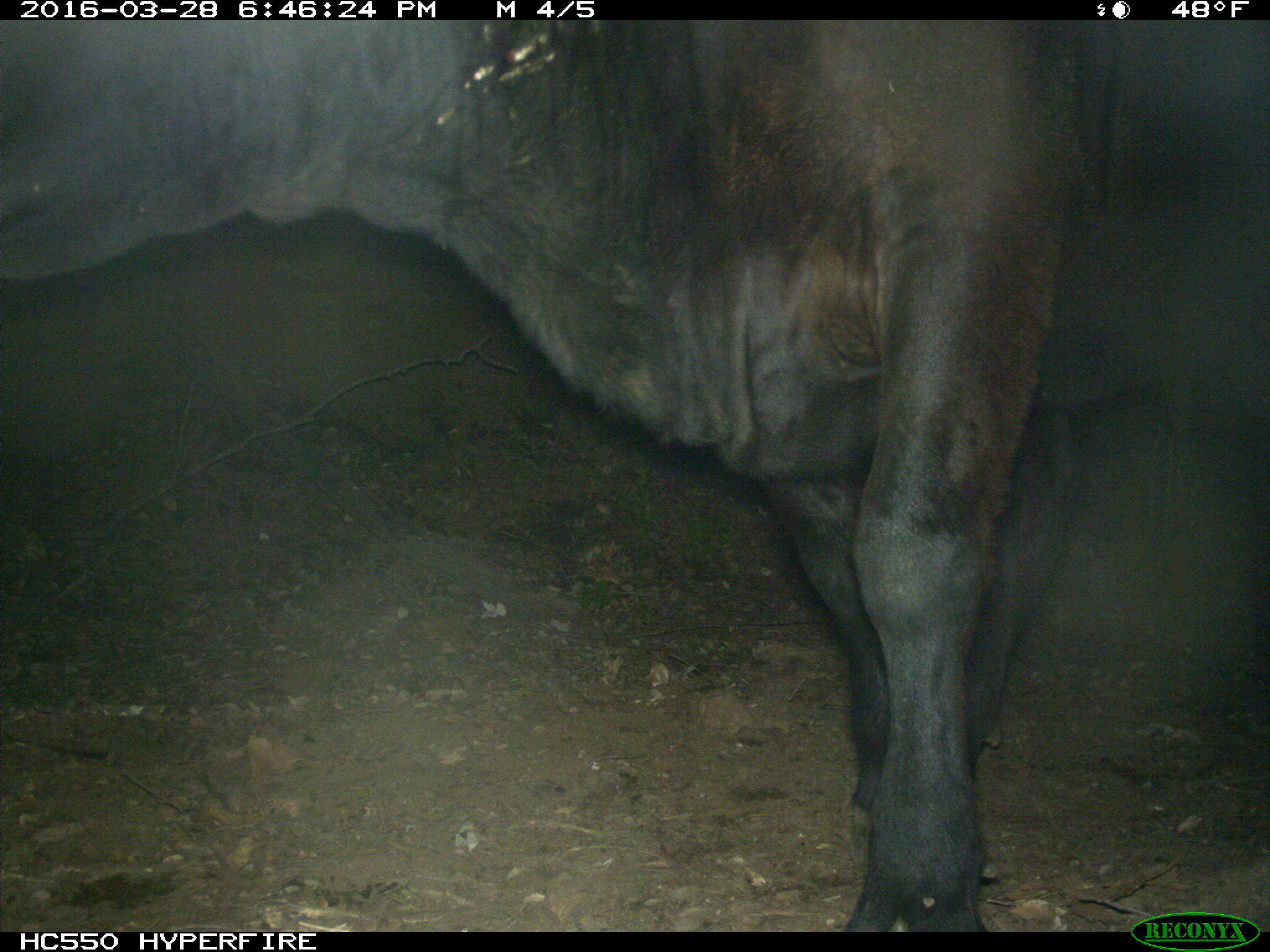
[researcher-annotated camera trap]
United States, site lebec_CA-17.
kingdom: Animalia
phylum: Chordata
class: Mammalia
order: Artiodactyla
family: Bovidae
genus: Bos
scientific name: Bos taurus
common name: domestic cow